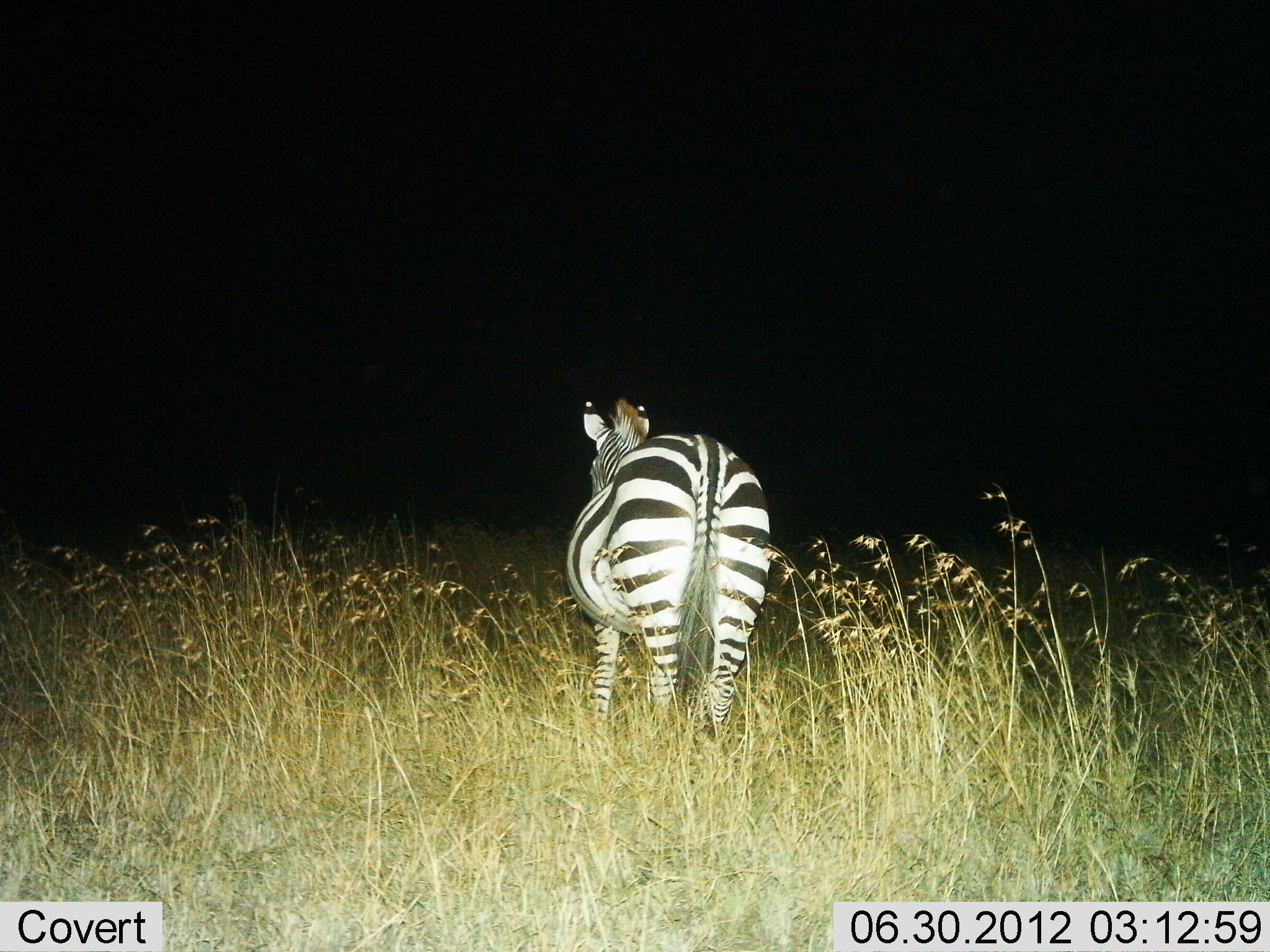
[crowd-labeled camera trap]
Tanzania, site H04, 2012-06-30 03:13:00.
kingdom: Animalia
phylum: Chordata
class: Mammalia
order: Perissodactyla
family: Equidae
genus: Equus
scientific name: Equus quagga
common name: plains zebra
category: zebra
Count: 1.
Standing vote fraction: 90%.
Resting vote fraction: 0%.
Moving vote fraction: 10%.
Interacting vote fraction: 0%.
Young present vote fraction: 0%.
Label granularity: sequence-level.